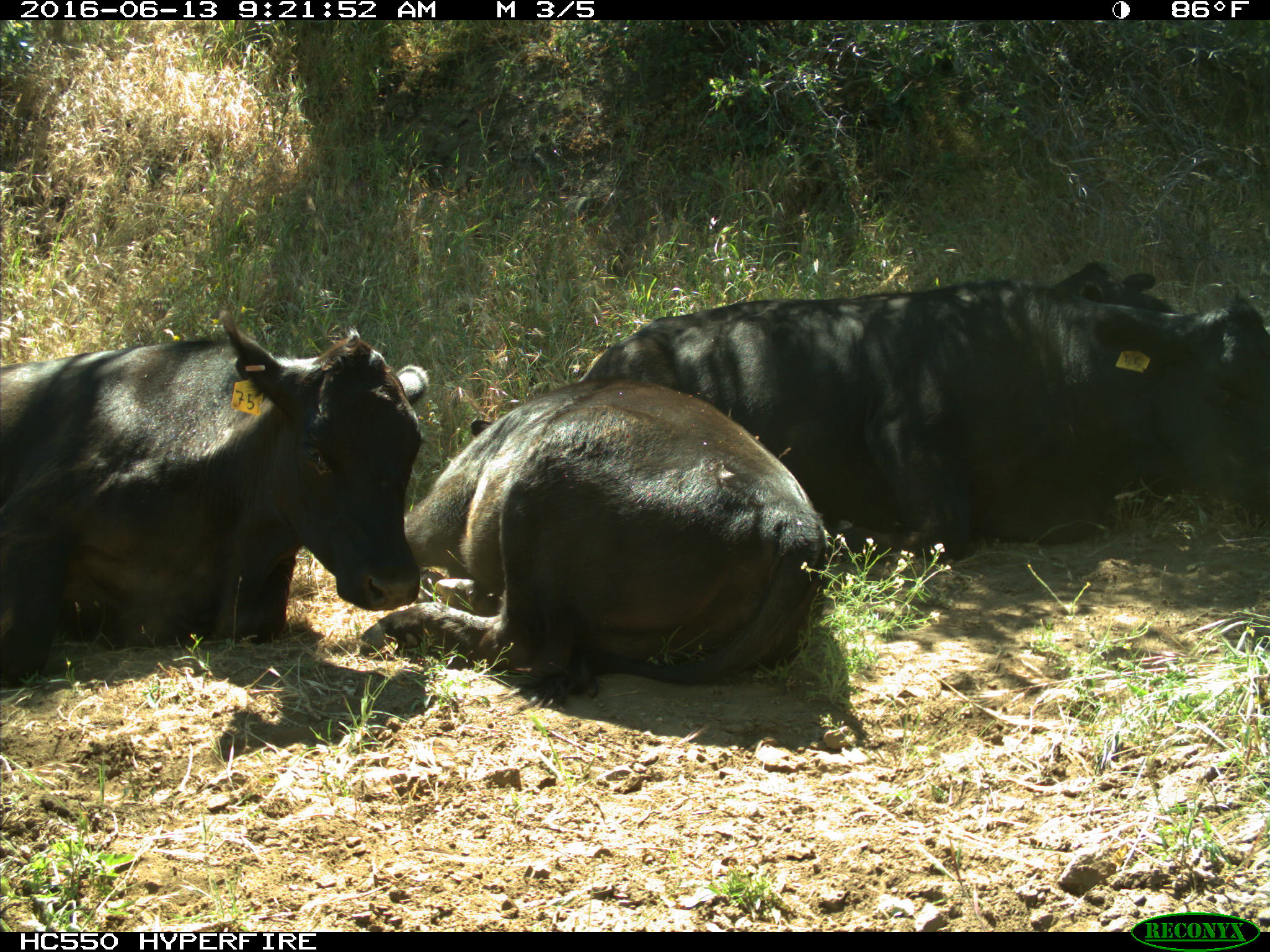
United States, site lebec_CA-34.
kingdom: Animalia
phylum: Chordata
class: Mammalia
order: Artiodactyla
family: Bovidae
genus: Bos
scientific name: Bos taurus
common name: domestic cow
Bos taurus (domestic cow).